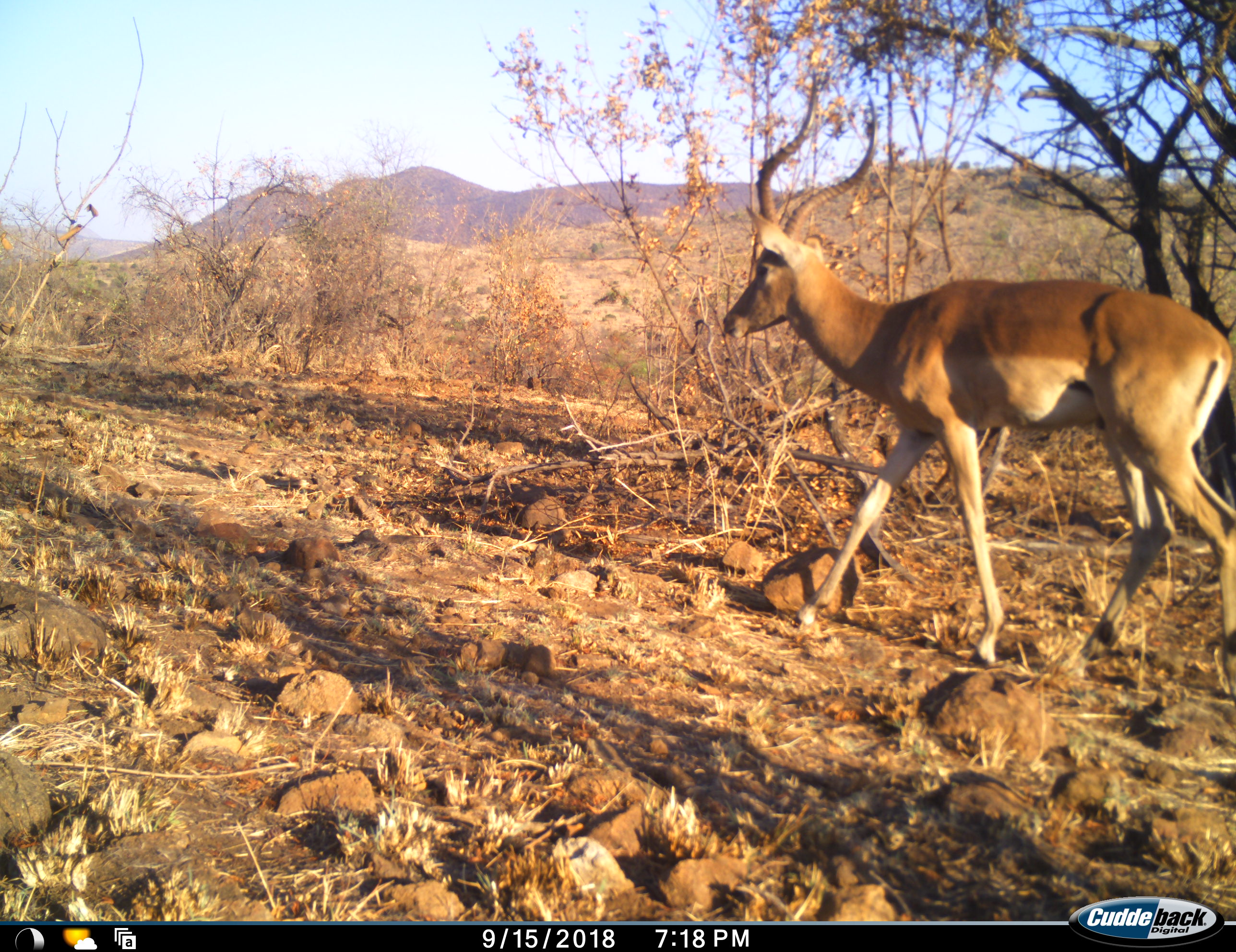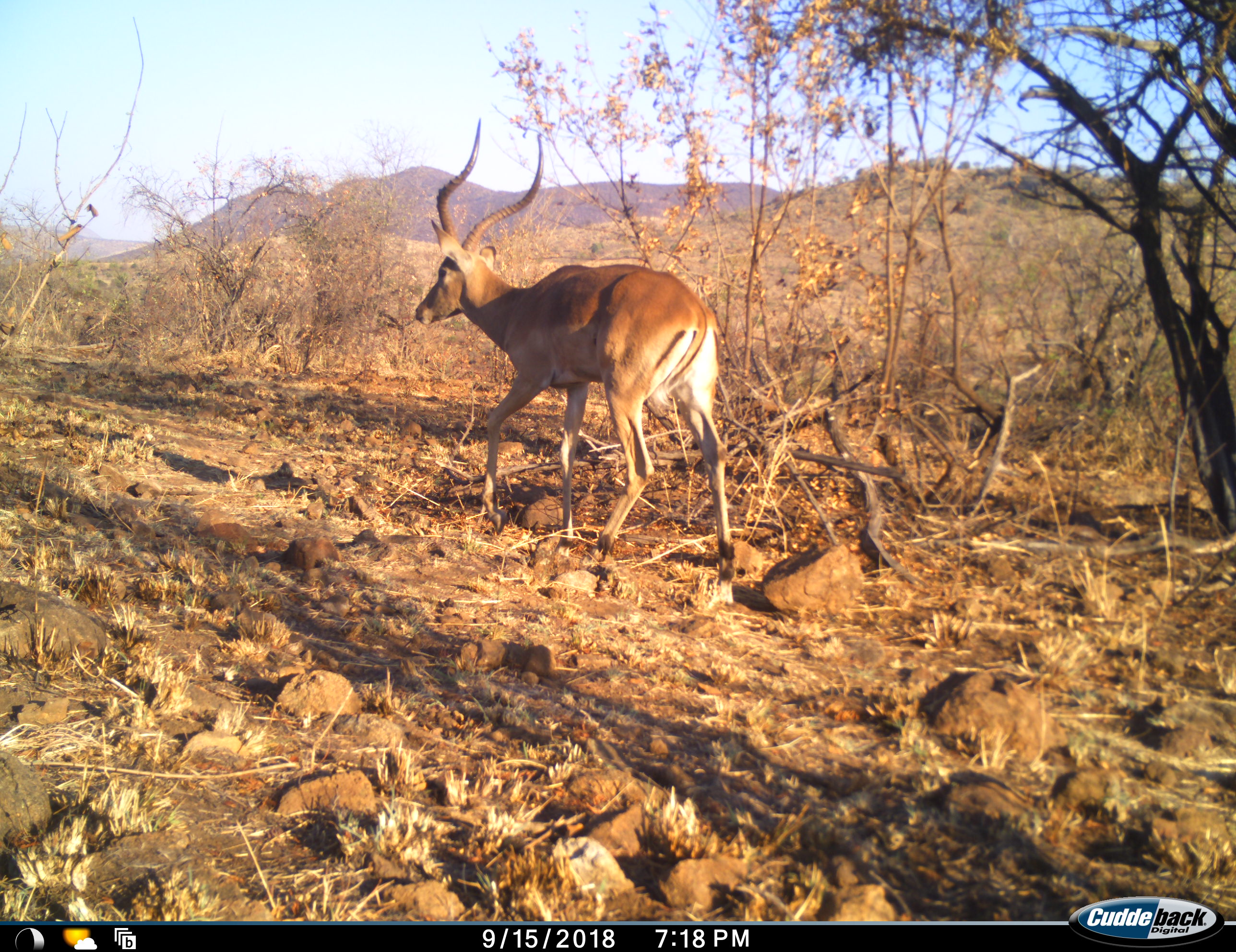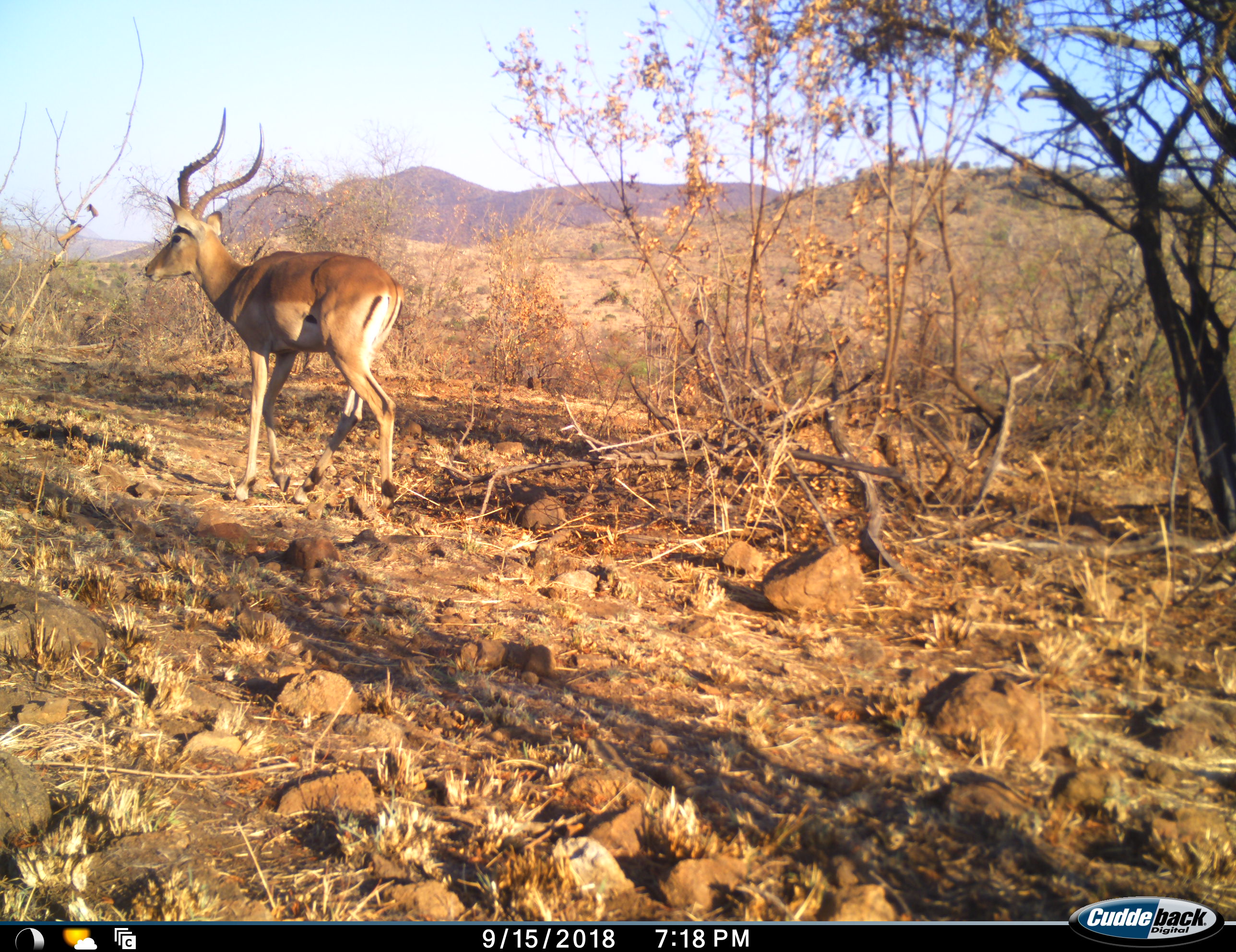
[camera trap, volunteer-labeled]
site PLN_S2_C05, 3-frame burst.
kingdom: Animalia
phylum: Chordata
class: Mammalia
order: Artiodactyla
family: Bovidae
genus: Aepyceros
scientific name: Aepyceros melampus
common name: impala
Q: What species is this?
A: Impala (Aepyceros melampus).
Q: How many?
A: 1.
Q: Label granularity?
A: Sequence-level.